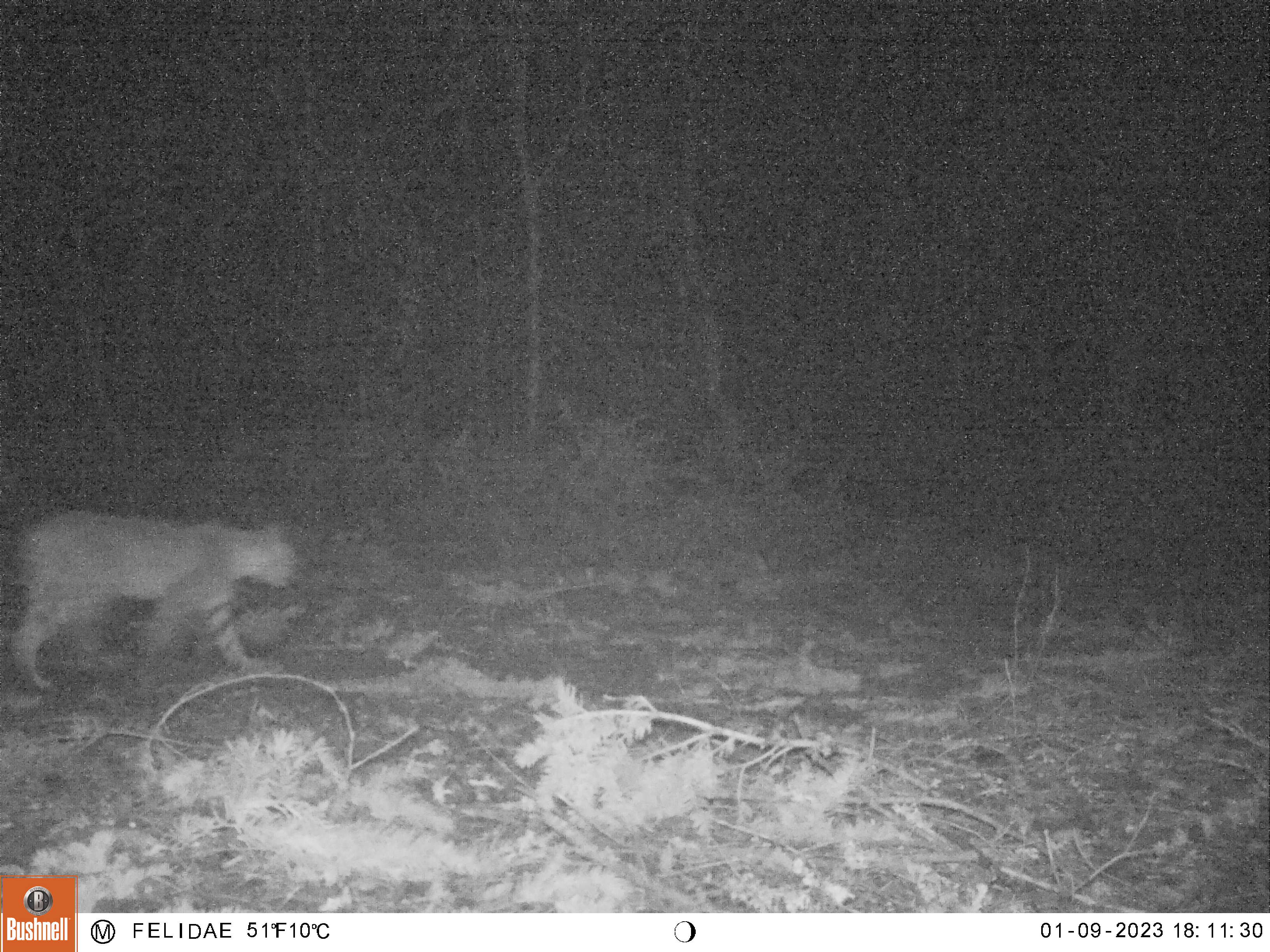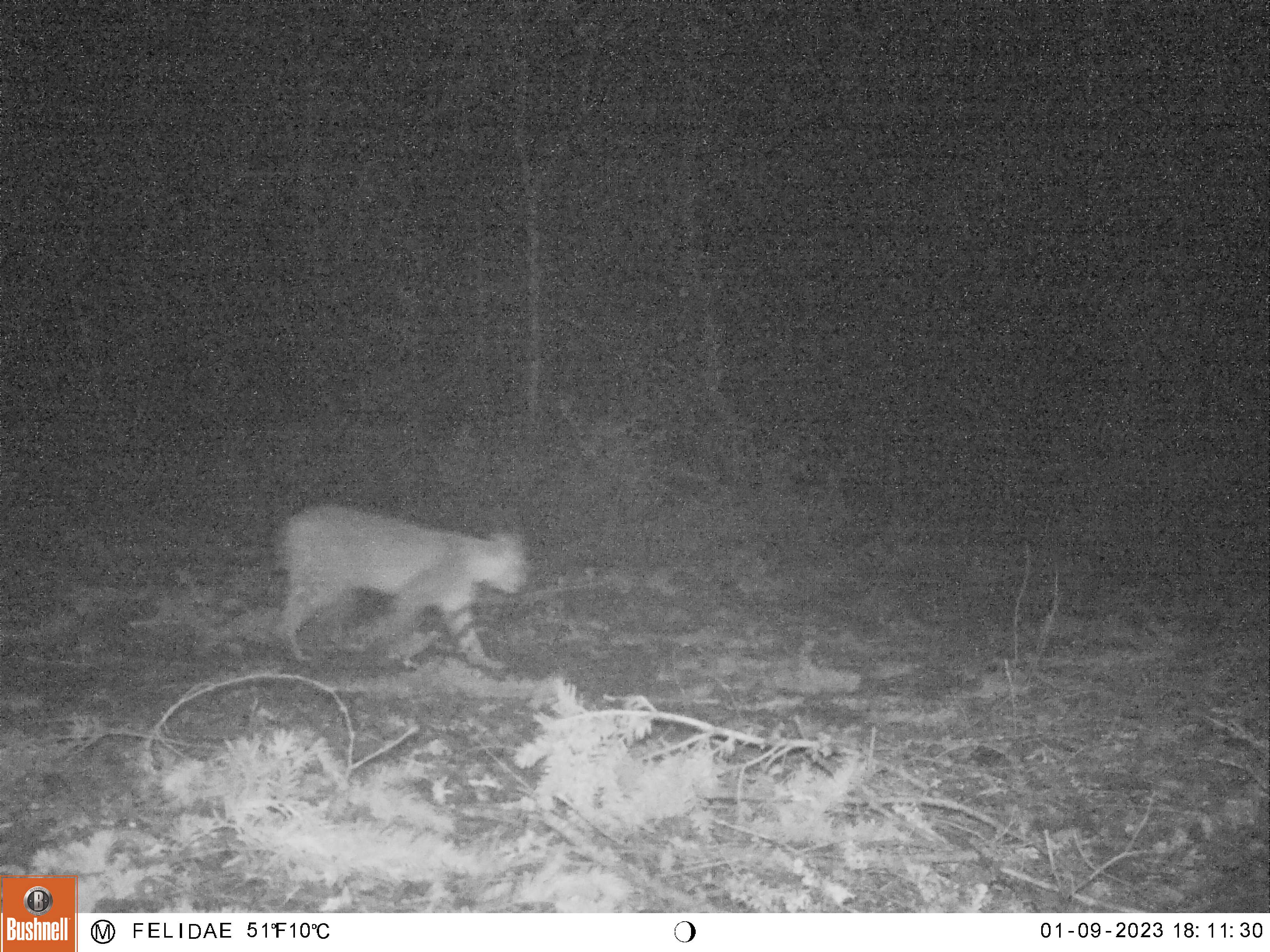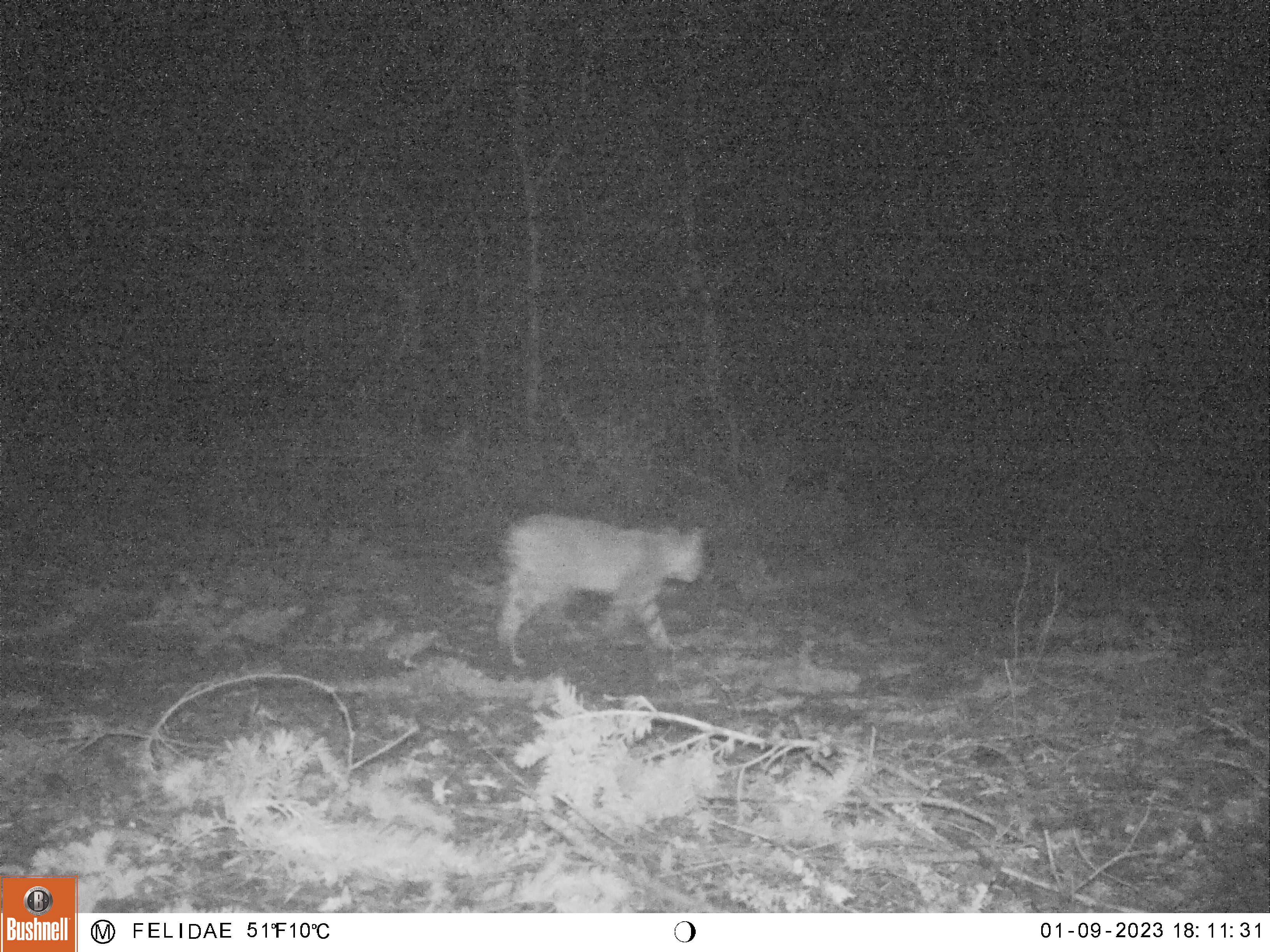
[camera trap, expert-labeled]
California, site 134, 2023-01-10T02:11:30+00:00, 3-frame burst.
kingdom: Animalia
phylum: Chordata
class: Mammalia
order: Carnivora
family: Felidae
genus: Lynx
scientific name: Lynx rufus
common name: bobcat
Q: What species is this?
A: Bobcat (Lynx rufus).